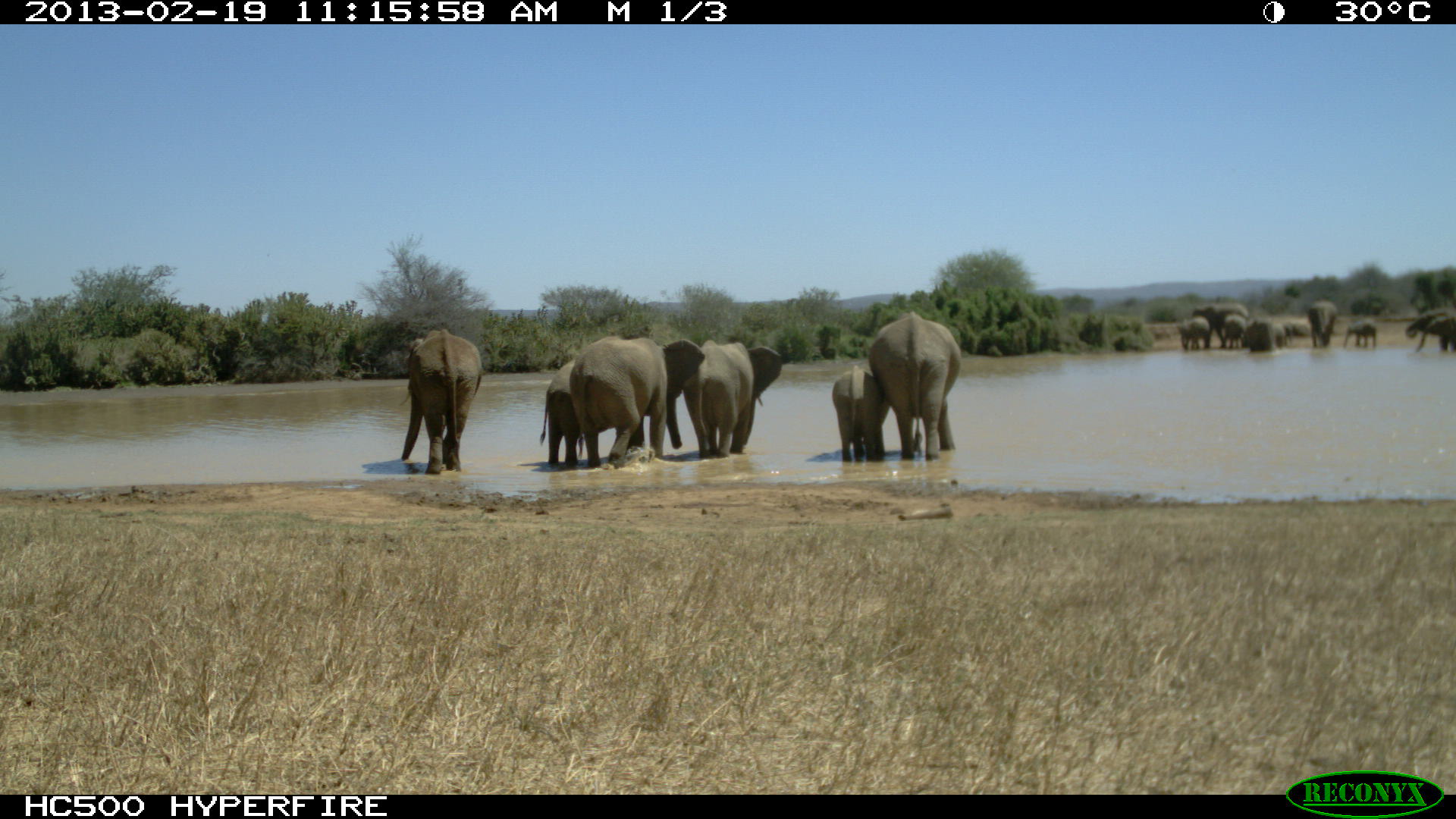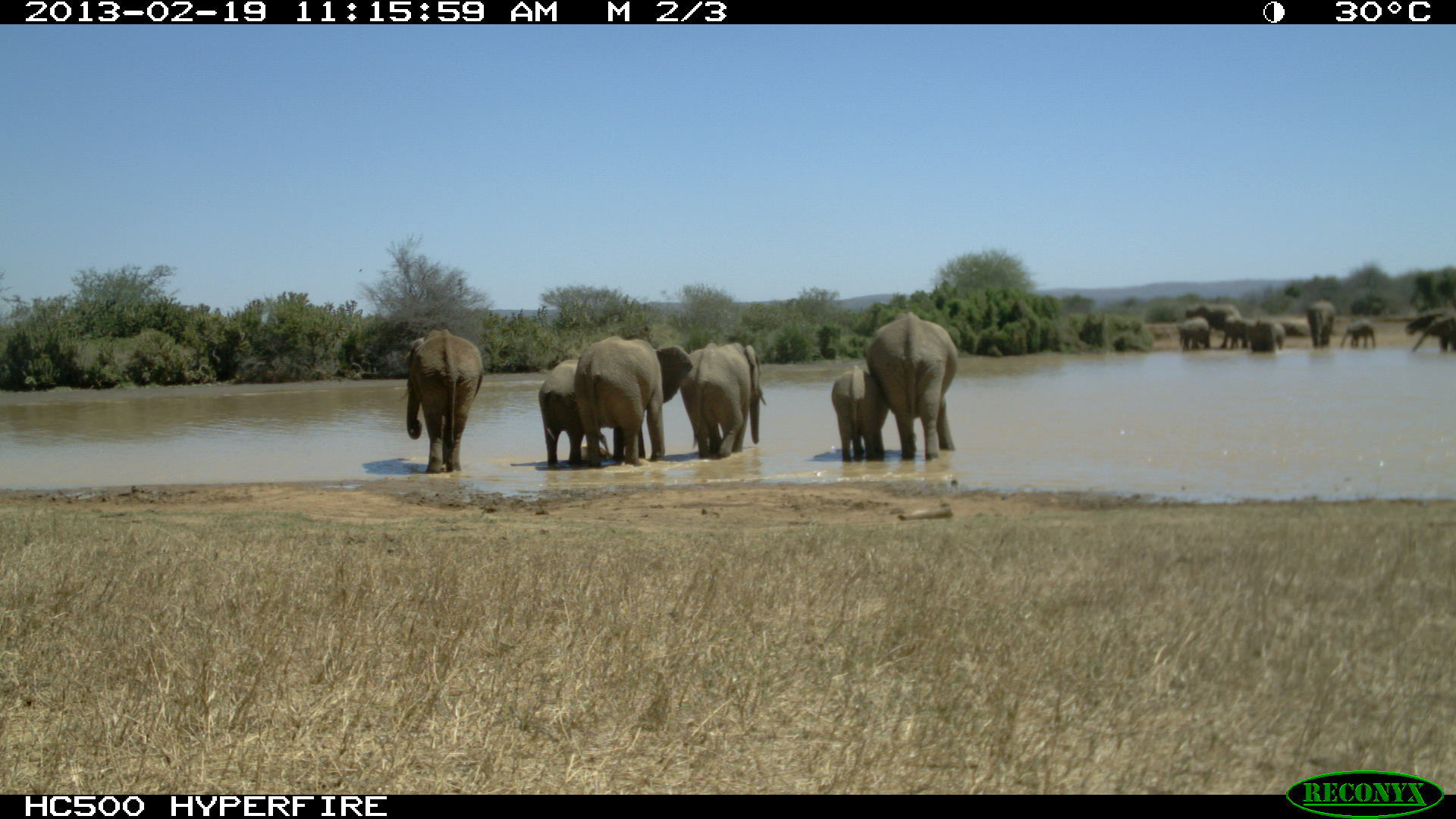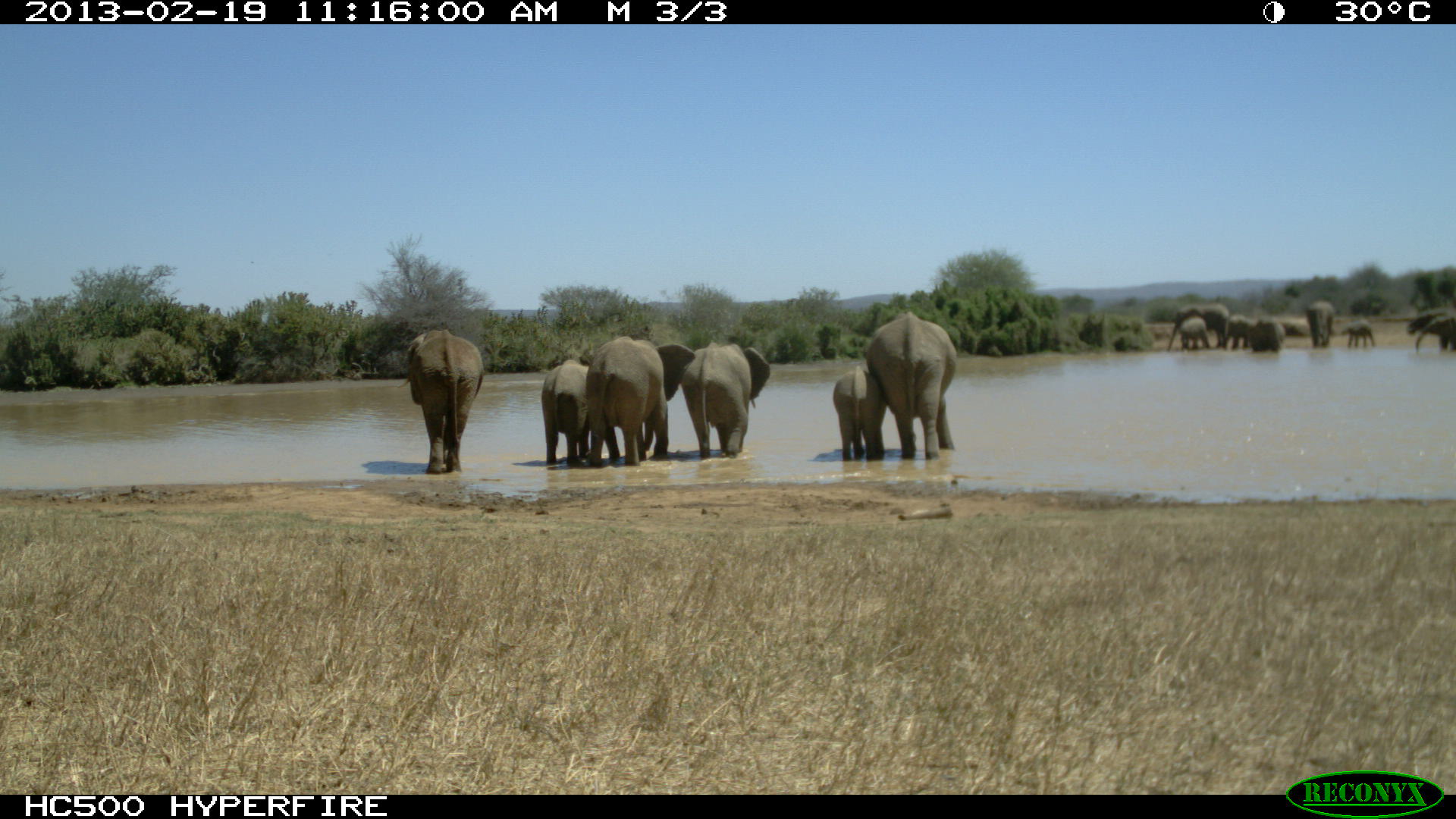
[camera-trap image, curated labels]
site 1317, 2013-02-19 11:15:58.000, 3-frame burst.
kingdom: Animalia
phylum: Chordata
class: Mammalia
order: Proboscidea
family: Elephantidae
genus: Loxodonta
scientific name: Loxodonta africana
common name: african bush elephant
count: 15